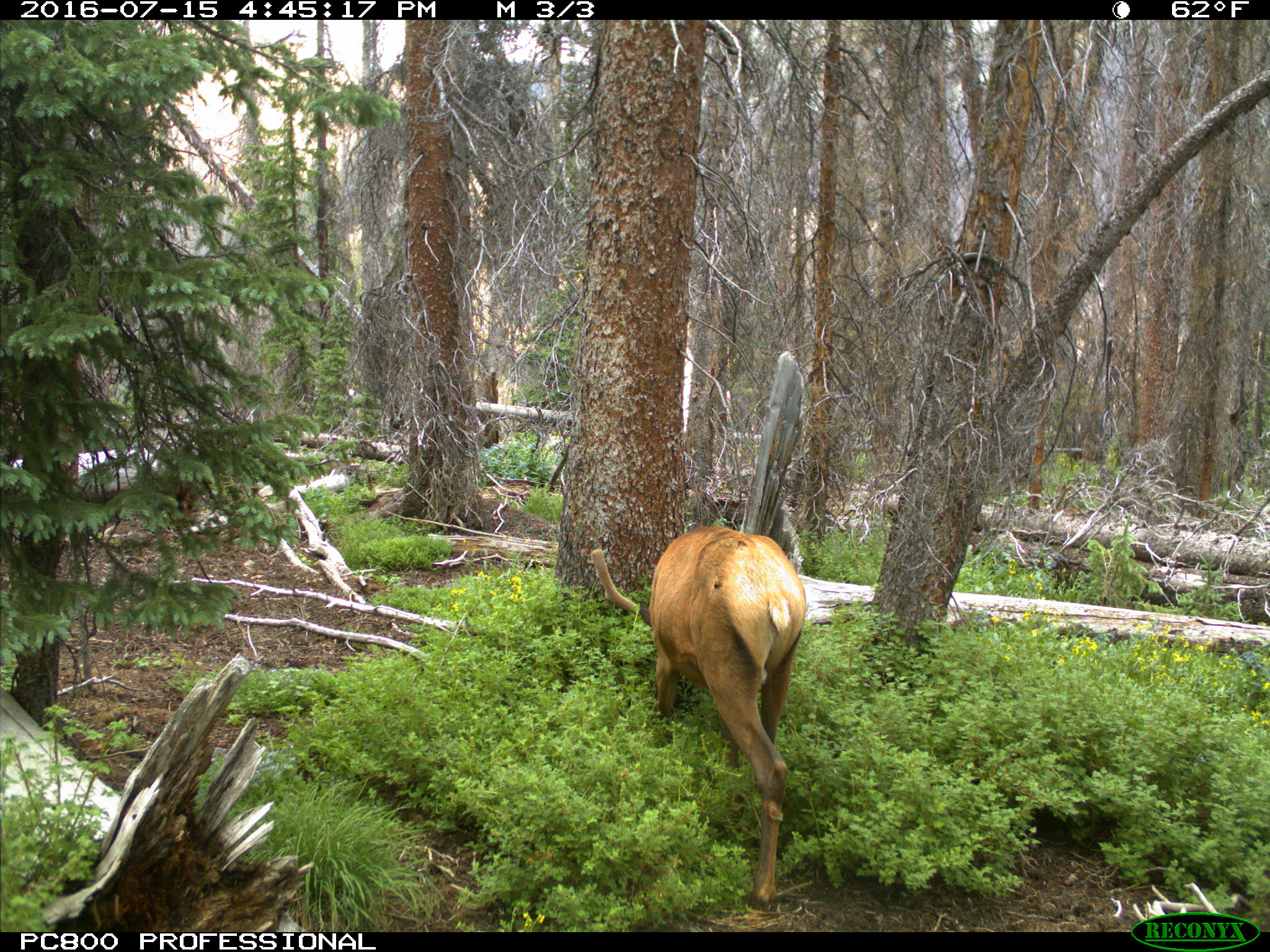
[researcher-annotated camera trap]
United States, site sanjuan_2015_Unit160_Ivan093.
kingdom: Animalia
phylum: Chordata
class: Mammalia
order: Artiodactyla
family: Cervidae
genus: Cervus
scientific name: Cervus elaphus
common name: red deer